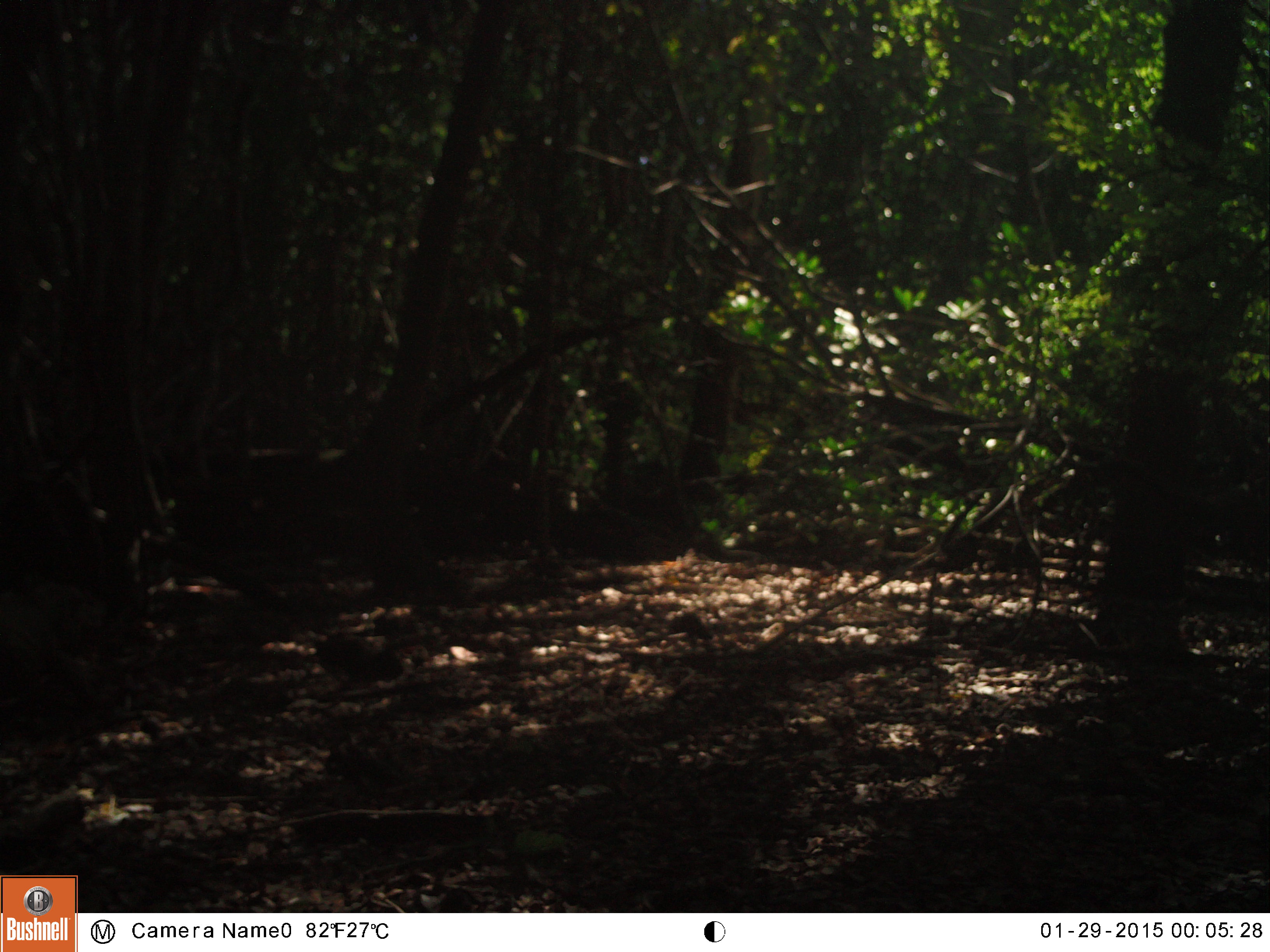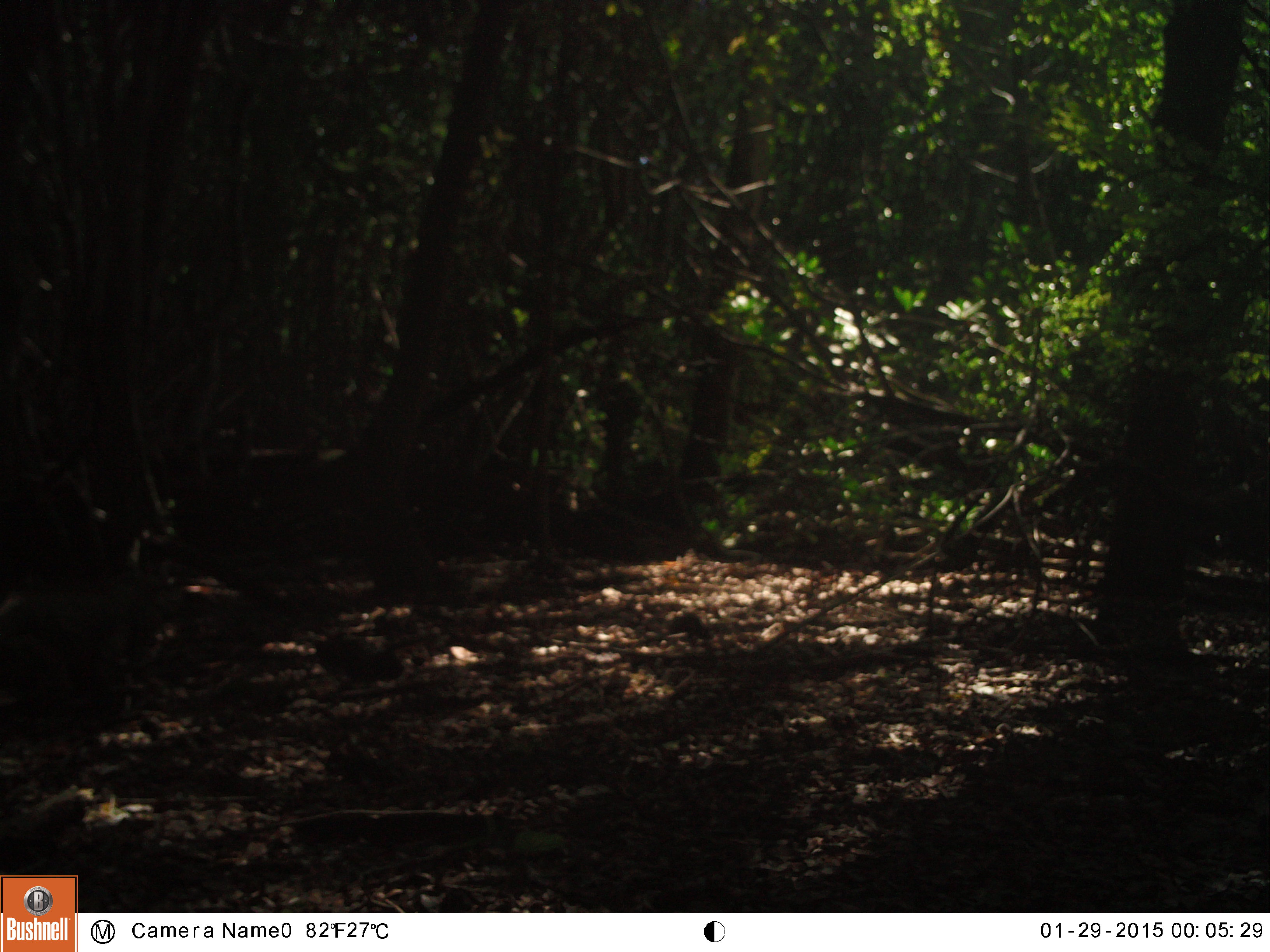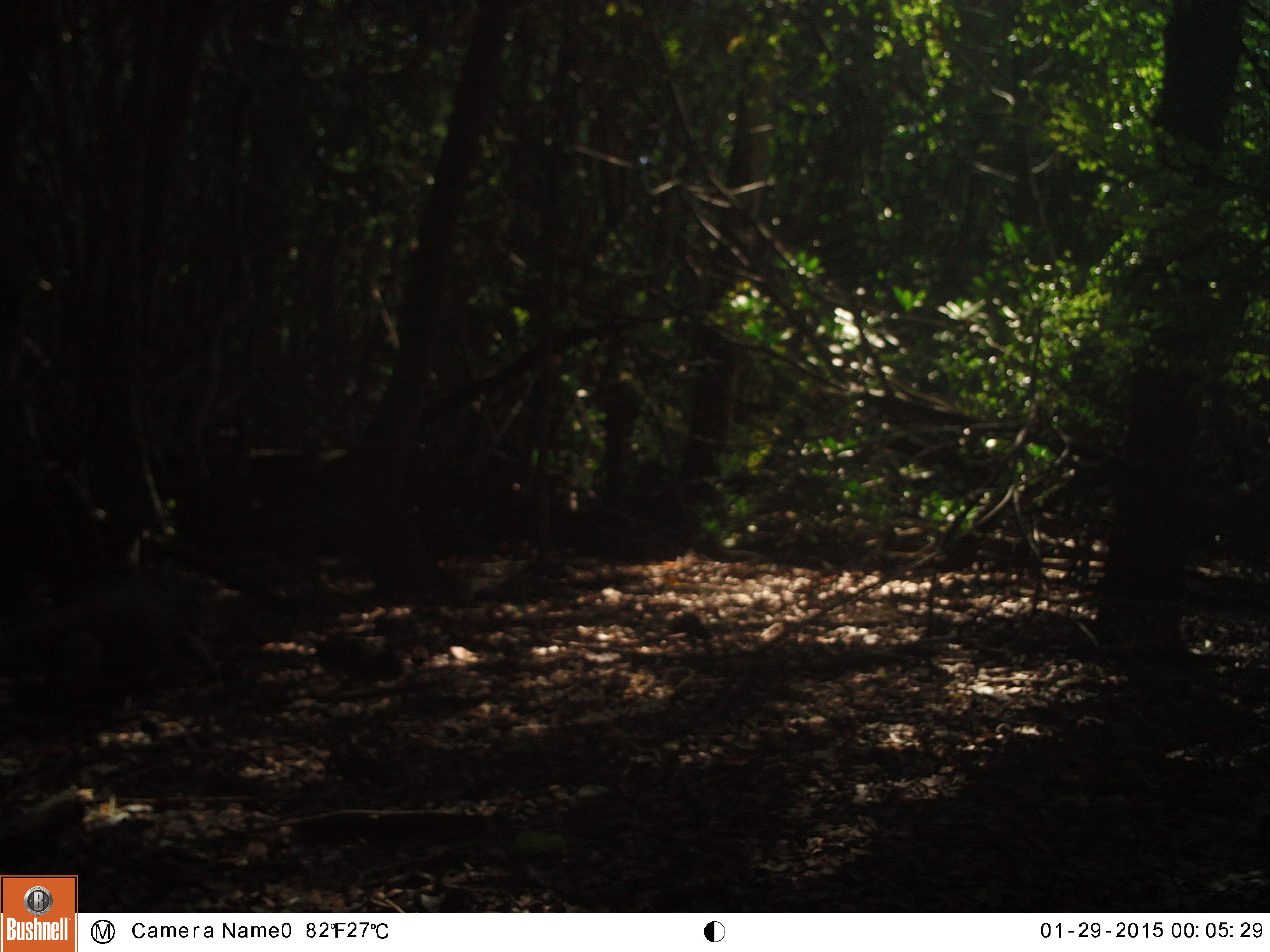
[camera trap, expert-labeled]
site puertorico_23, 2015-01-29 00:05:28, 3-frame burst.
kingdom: Animalia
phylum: Chordata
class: Reptilia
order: Squamata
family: Iguanidae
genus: Iguana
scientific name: Iguana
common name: typical iguanas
Iguana (typical iguanas).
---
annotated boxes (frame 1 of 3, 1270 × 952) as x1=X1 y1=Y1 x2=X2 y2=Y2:
iguana: x1=0 y1=573 x2=119 y2=718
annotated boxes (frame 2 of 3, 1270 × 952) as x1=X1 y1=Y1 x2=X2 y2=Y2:
iguana: x1=0 y1=572 x2=198 y2=710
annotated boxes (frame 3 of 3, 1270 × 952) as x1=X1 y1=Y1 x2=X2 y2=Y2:
iguana: x1=0 y1=558 x2=237 y2=734